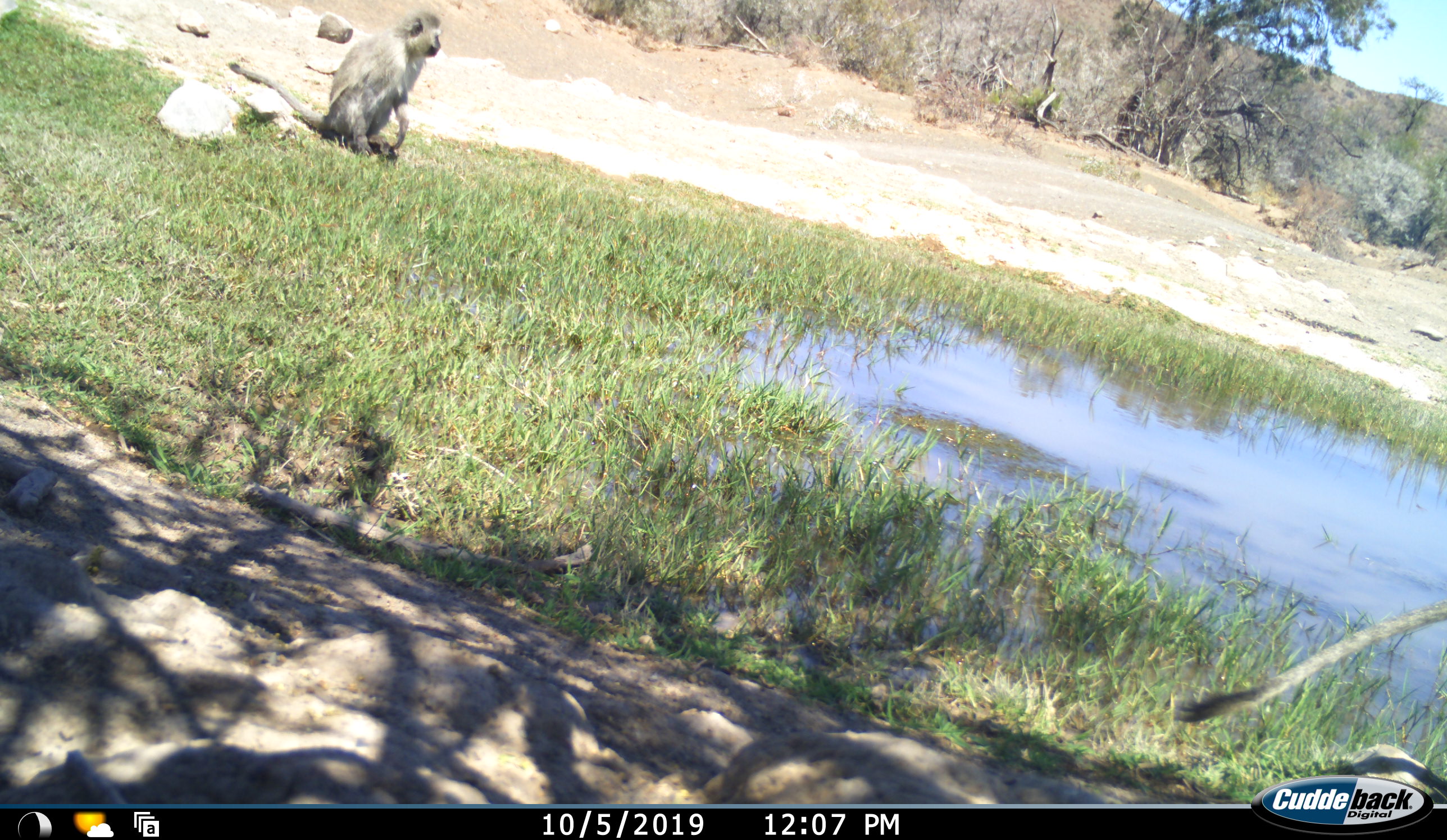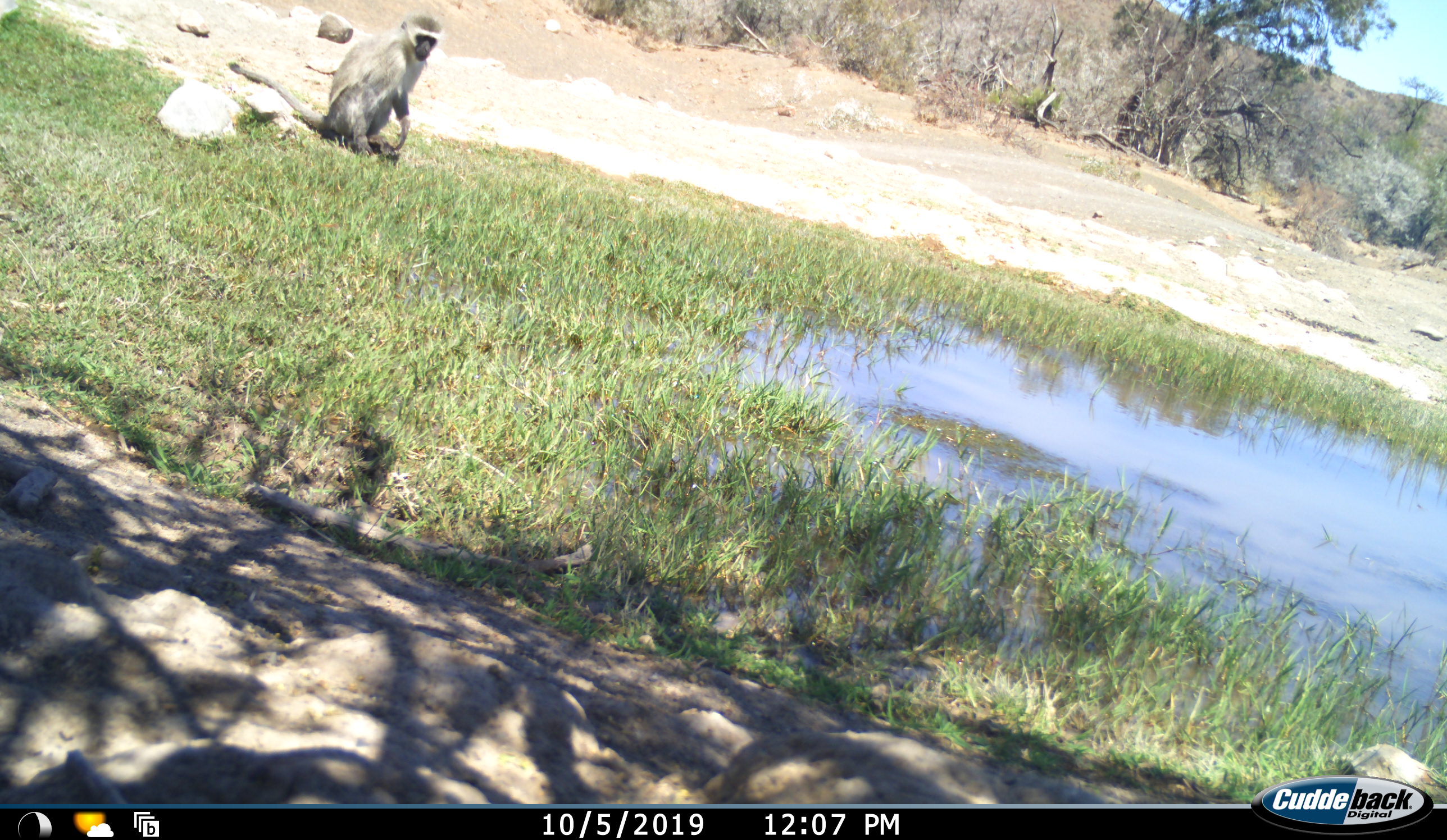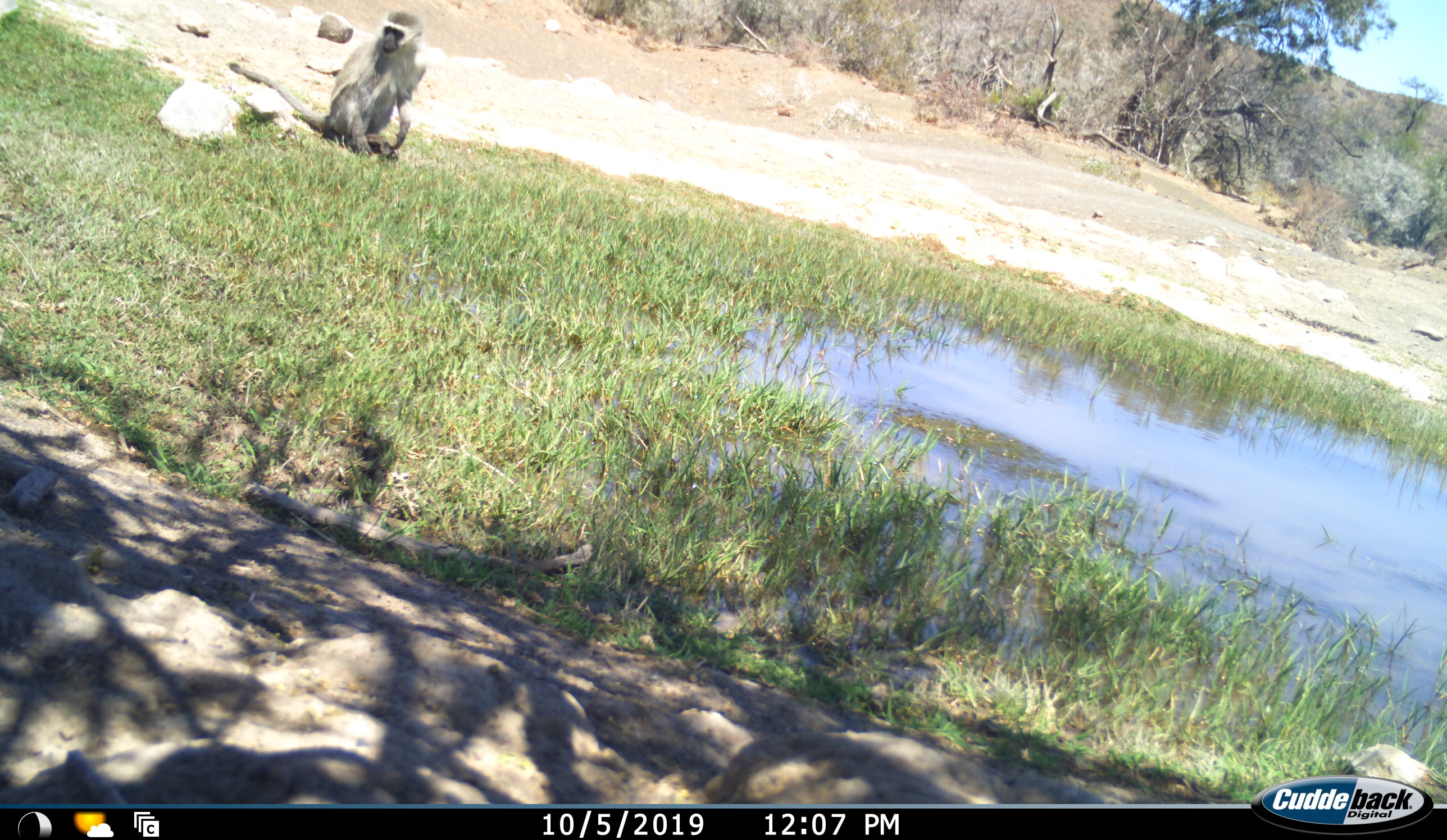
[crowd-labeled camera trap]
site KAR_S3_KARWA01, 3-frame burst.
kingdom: Animalia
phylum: Chordata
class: Mammalia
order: Primates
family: Cercopithecidae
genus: Chlorocebus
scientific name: Chlorocebus pygerythrus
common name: vervet monkey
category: monkeyvervet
Monkeyvervet (vervet monkey) (Chlorocebus pygerythrus), count 2. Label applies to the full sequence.